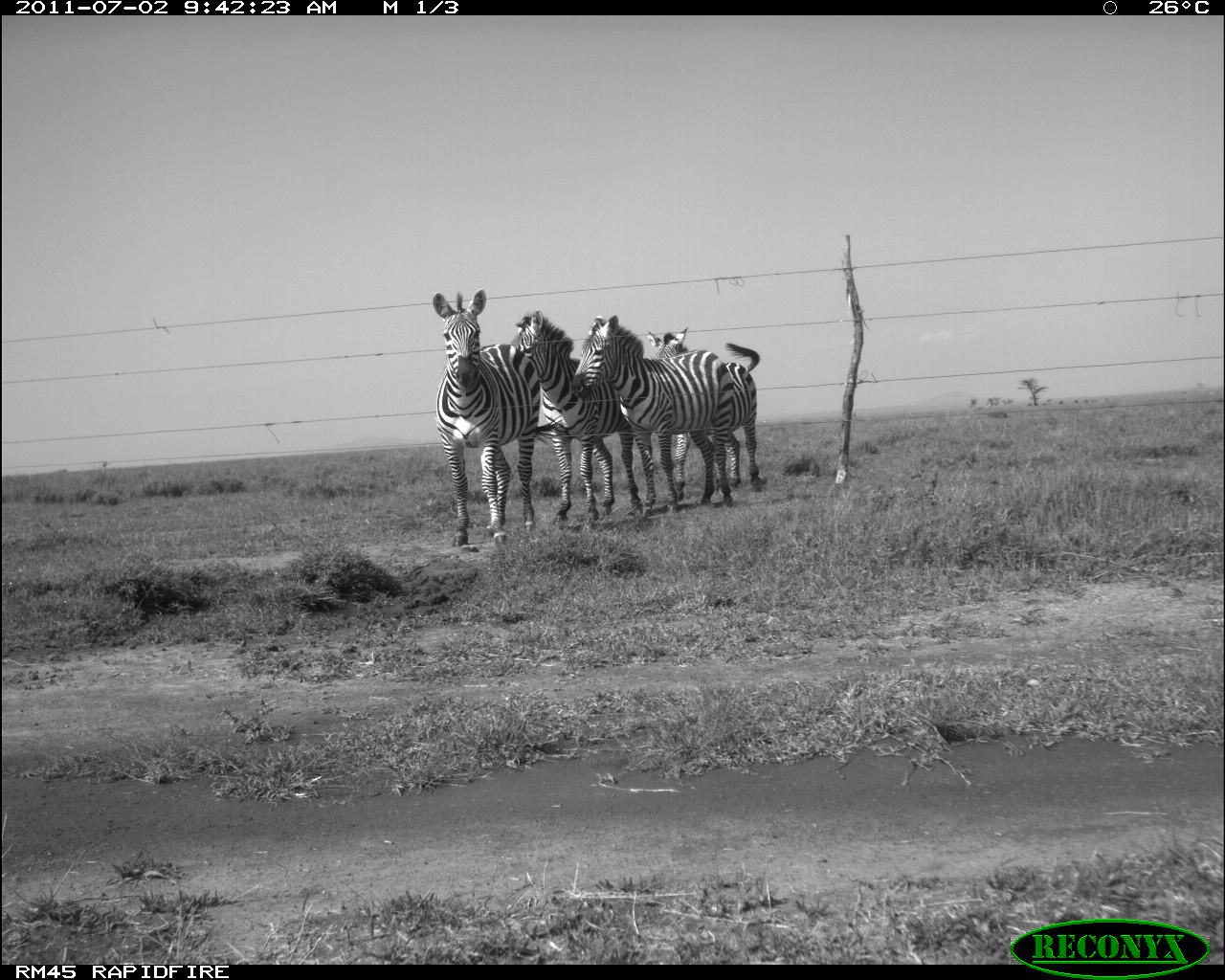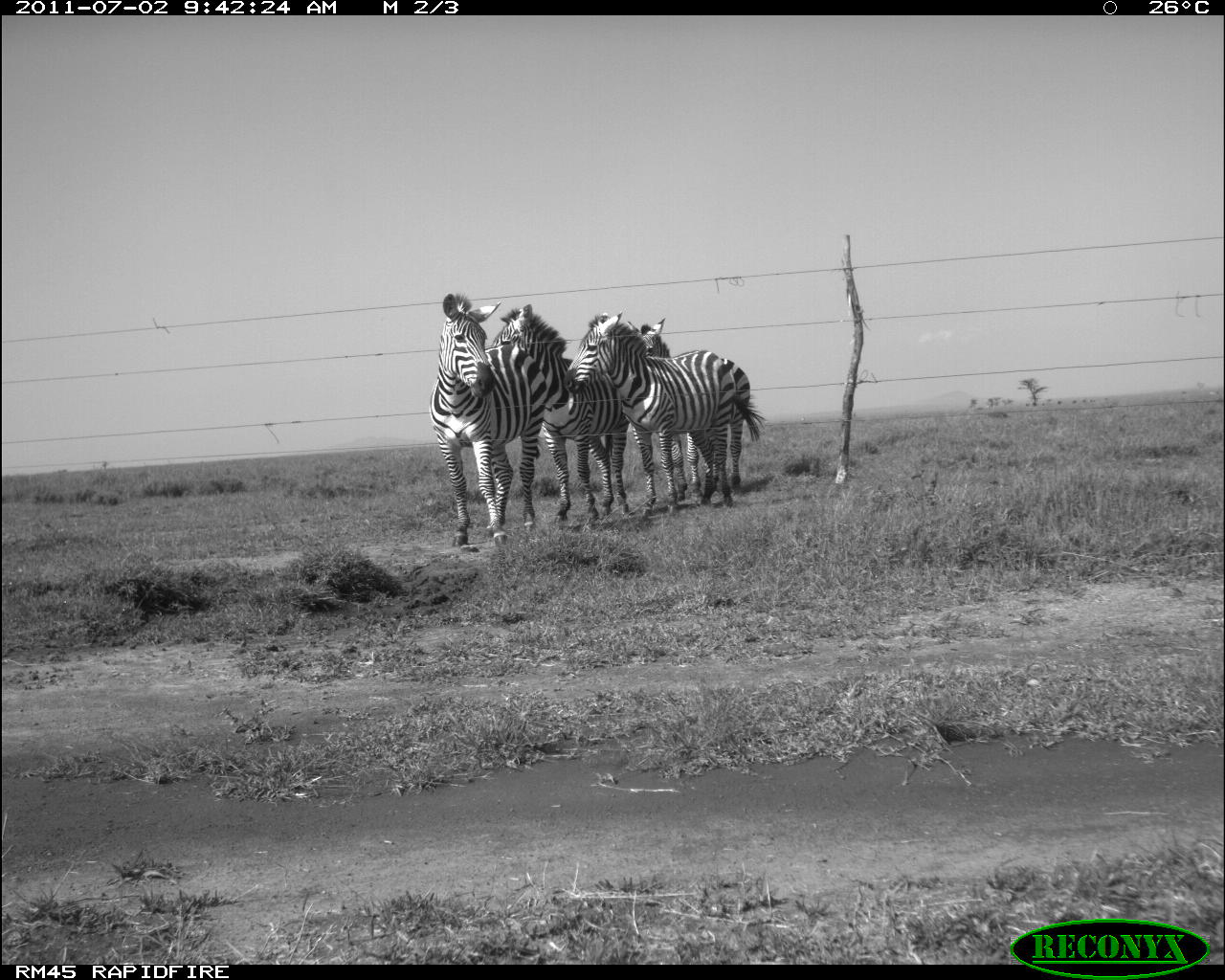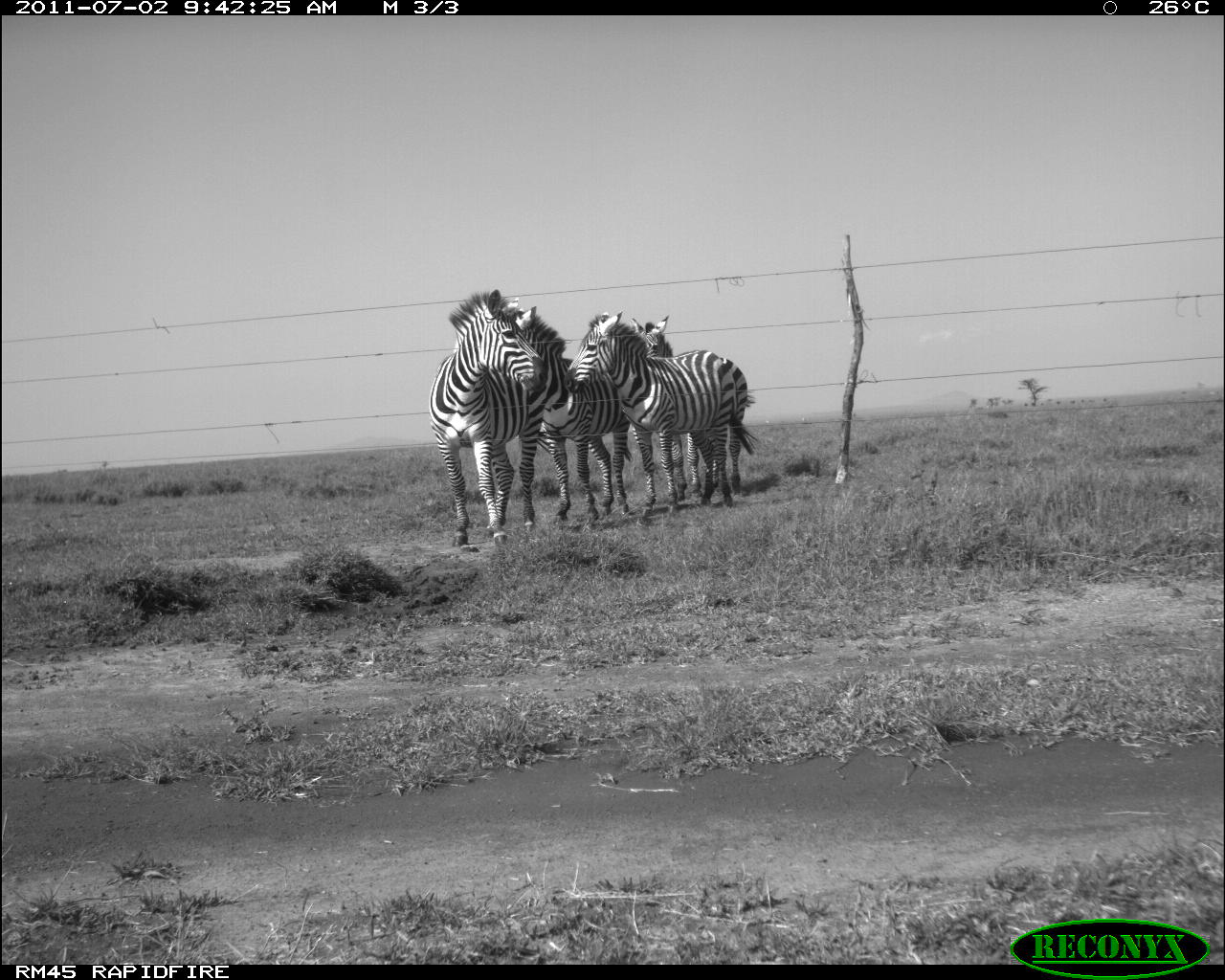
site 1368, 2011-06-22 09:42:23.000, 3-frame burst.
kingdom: Animalia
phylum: Chordata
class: Mammalia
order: Perissodactyla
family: Equidae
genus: Equus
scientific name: Equus quagga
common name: plains zebra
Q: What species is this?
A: Equus quagga (plains zebra).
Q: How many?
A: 4.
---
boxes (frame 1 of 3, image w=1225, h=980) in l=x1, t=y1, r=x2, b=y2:
equus quagga: l=566, t=311, r=765, b=519; l=506, t=306, r=647, b=525; l=429, t=285, r=541, b=547; l=645, t=324, r=743, b=503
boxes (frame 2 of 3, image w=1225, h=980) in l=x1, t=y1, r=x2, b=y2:
equus quagga: l=558, t=309, r=767, b=521; l=486, t=301, r=647, b=524; l=426, t=290, r=541, b=547; l=624, t=315, r=752, b=503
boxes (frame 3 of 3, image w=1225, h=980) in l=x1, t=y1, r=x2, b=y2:
equus quagga: l=558, t=307, r=762, b=521; l=486, t=301, r=634, b=524; l=425, t=286, r=541, b=547; l=624, t=311, r=758, b=503